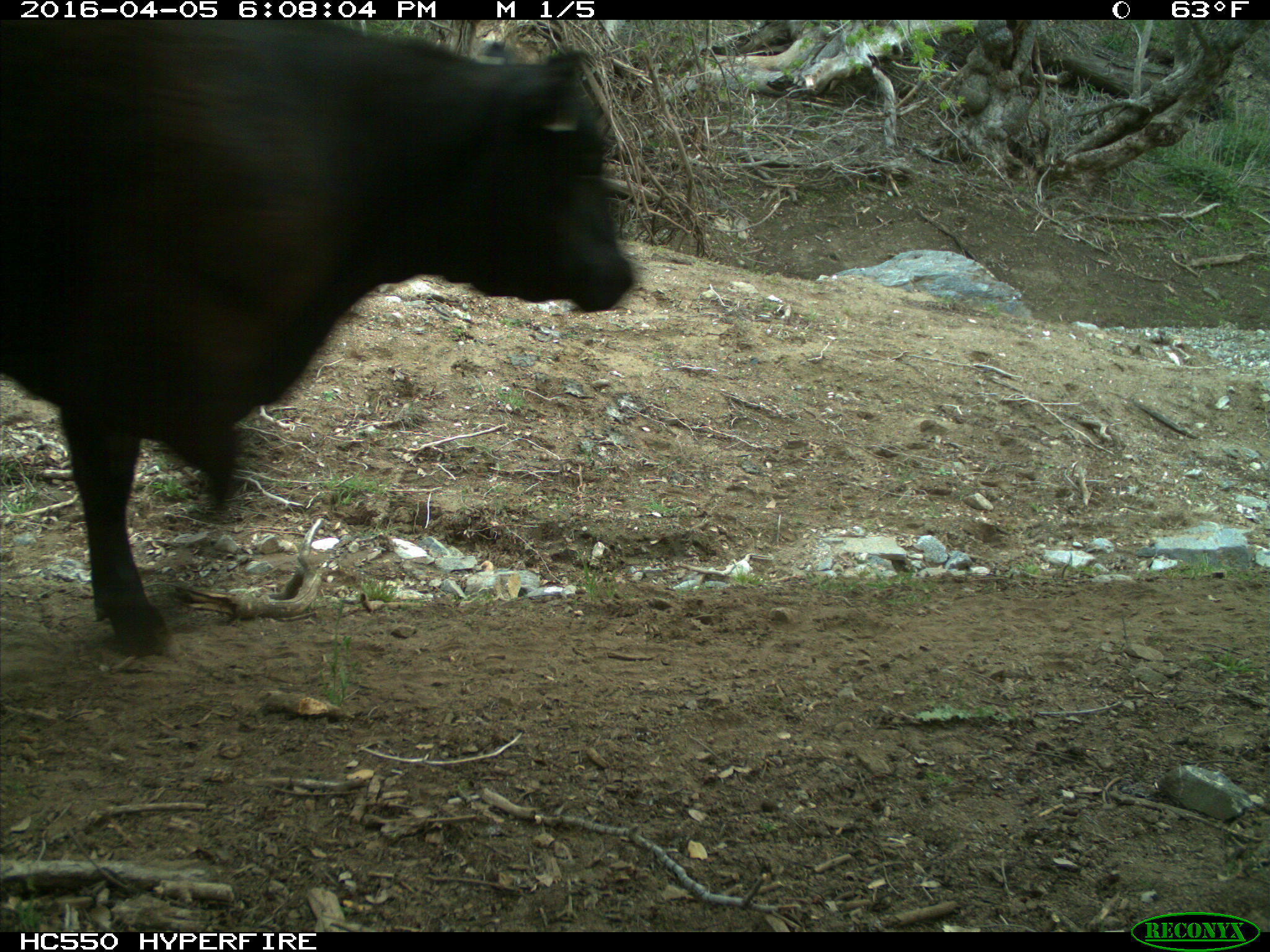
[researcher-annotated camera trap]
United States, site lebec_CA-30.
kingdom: Animalia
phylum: Chordata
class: Mammalia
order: Artiodactyla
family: Bovidae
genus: Bos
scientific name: Bos taurus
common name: domestic cow